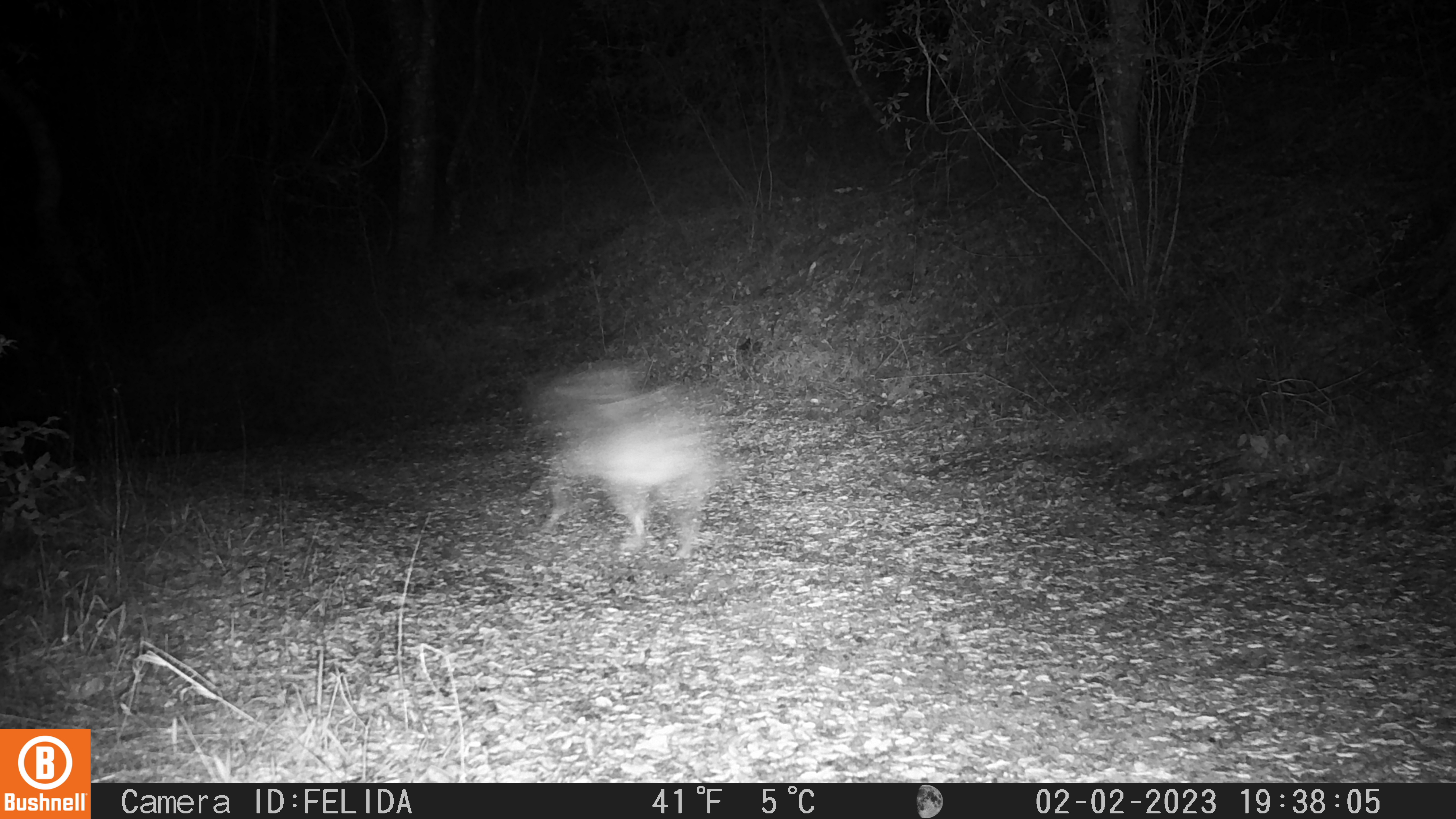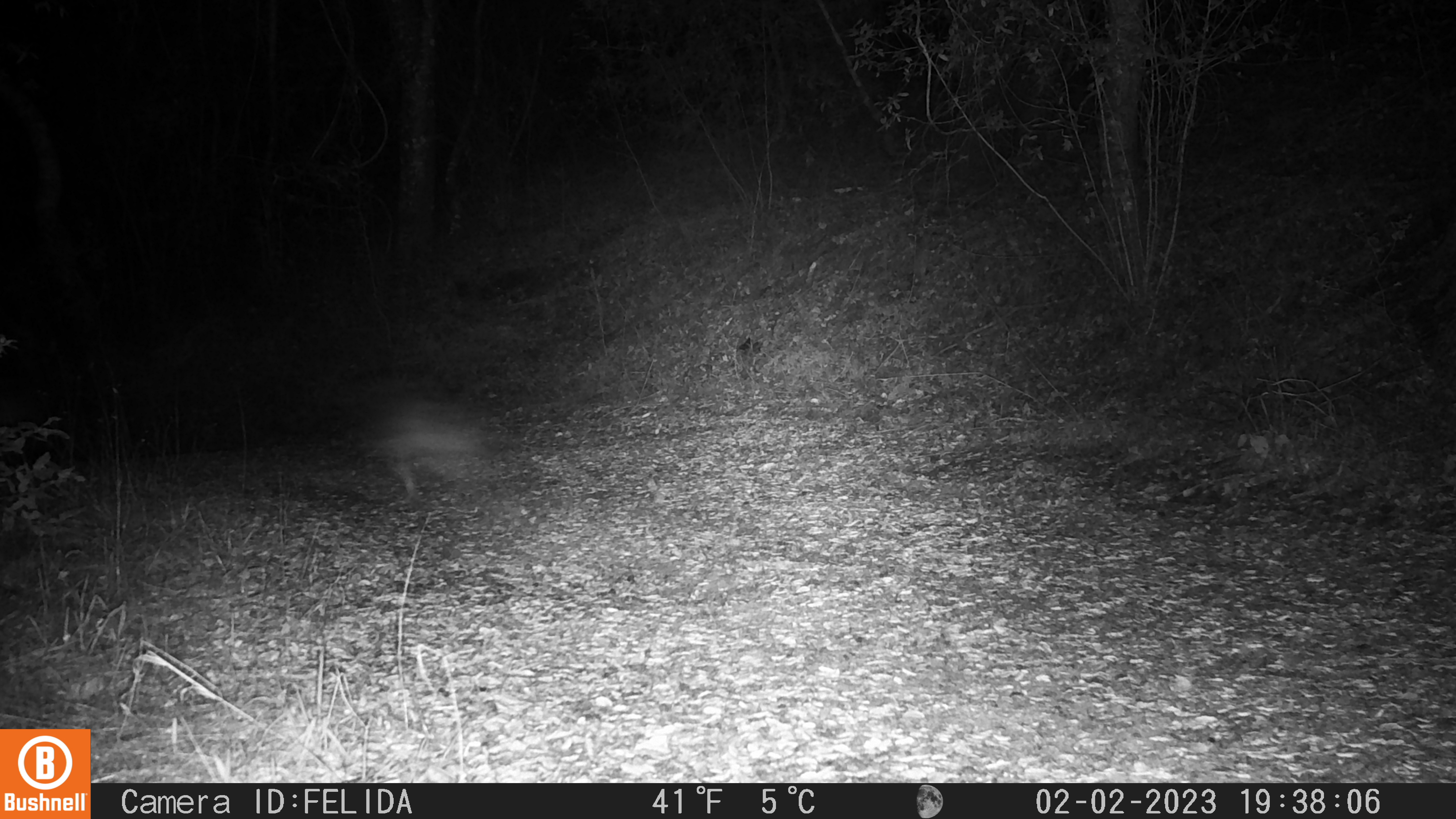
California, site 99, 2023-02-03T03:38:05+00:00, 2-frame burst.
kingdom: Animalia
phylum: Chordata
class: Mammalia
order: Carnivora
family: Canidae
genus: Canis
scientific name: Canis latrans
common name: coyote